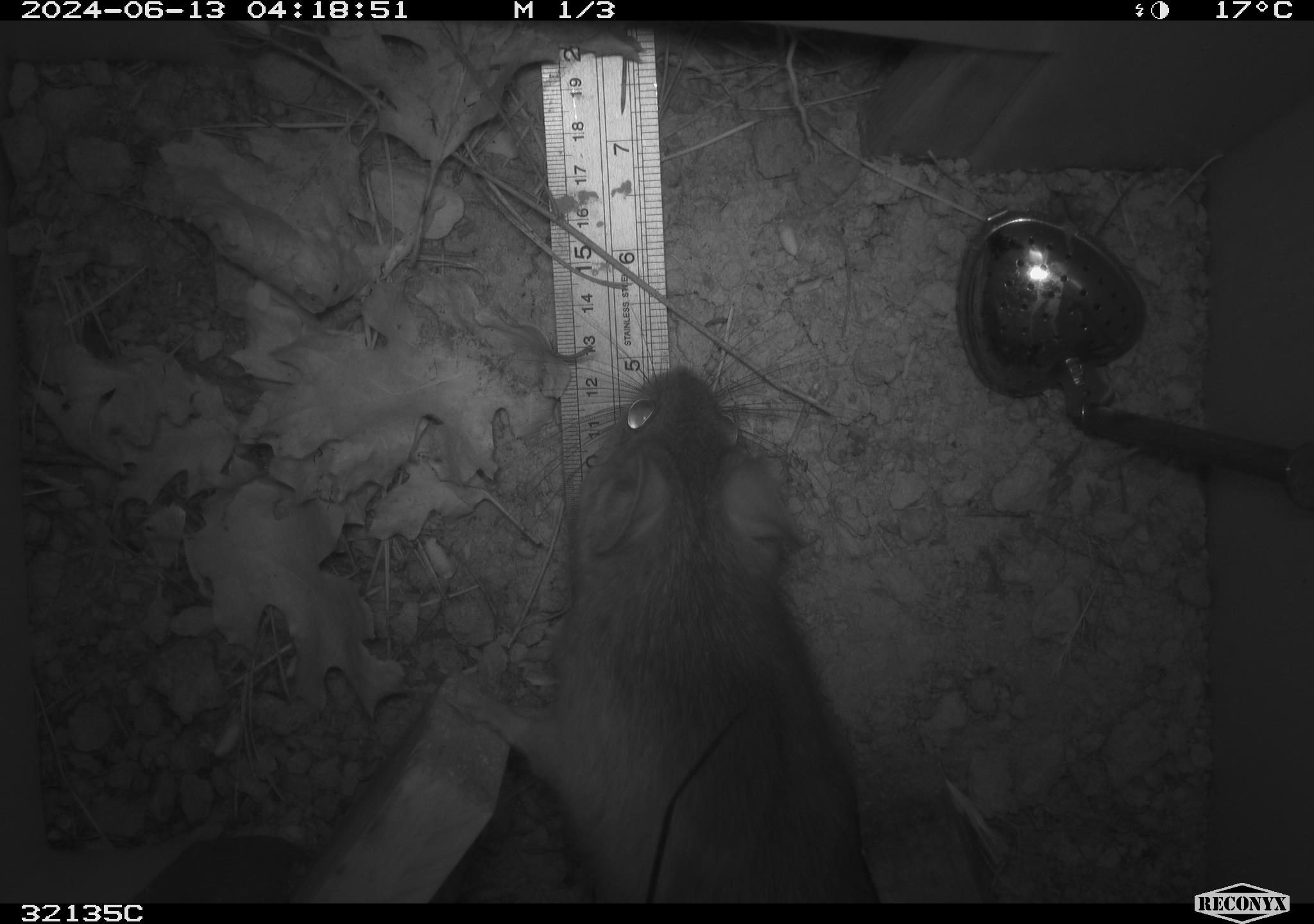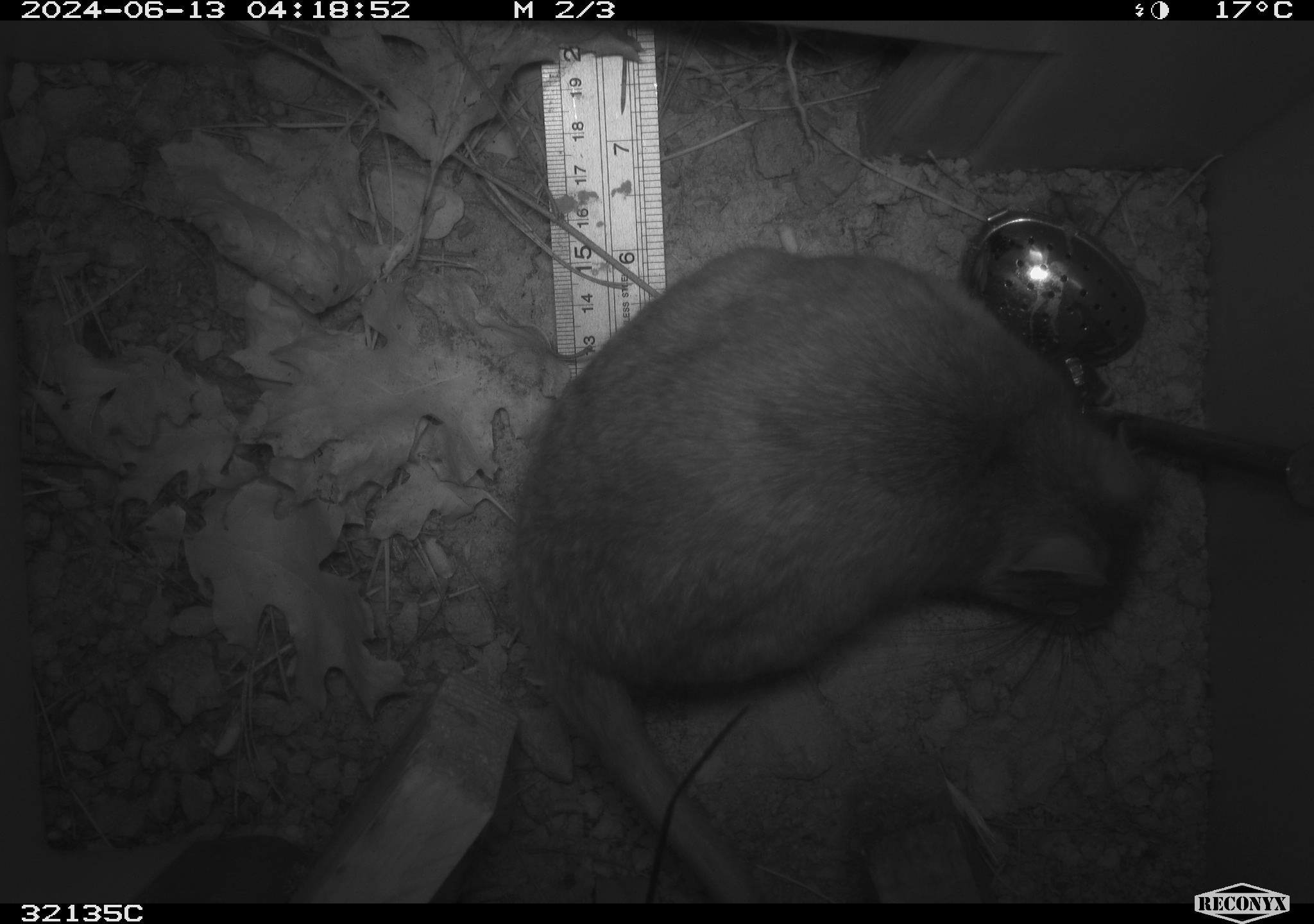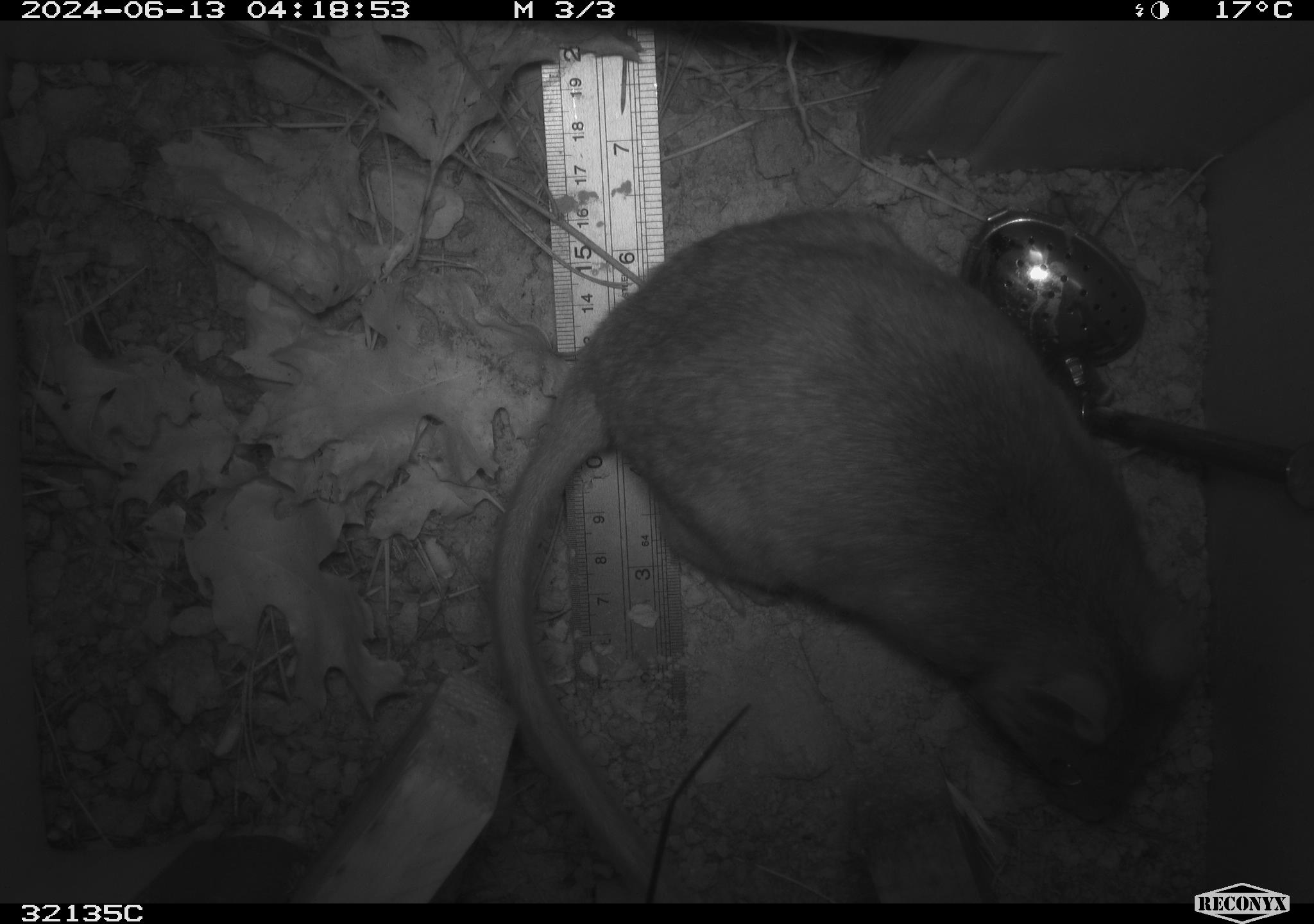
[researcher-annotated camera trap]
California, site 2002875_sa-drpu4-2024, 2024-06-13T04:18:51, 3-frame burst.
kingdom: Animalia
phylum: Chordata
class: Mammalia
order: Rodentia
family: Cricetidae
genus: Neotoma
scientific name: Neotoma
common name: pack rat or woodrat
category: neotoma species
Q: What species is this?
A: Neotoma species (pack rat or woodrat) (Neotoma).